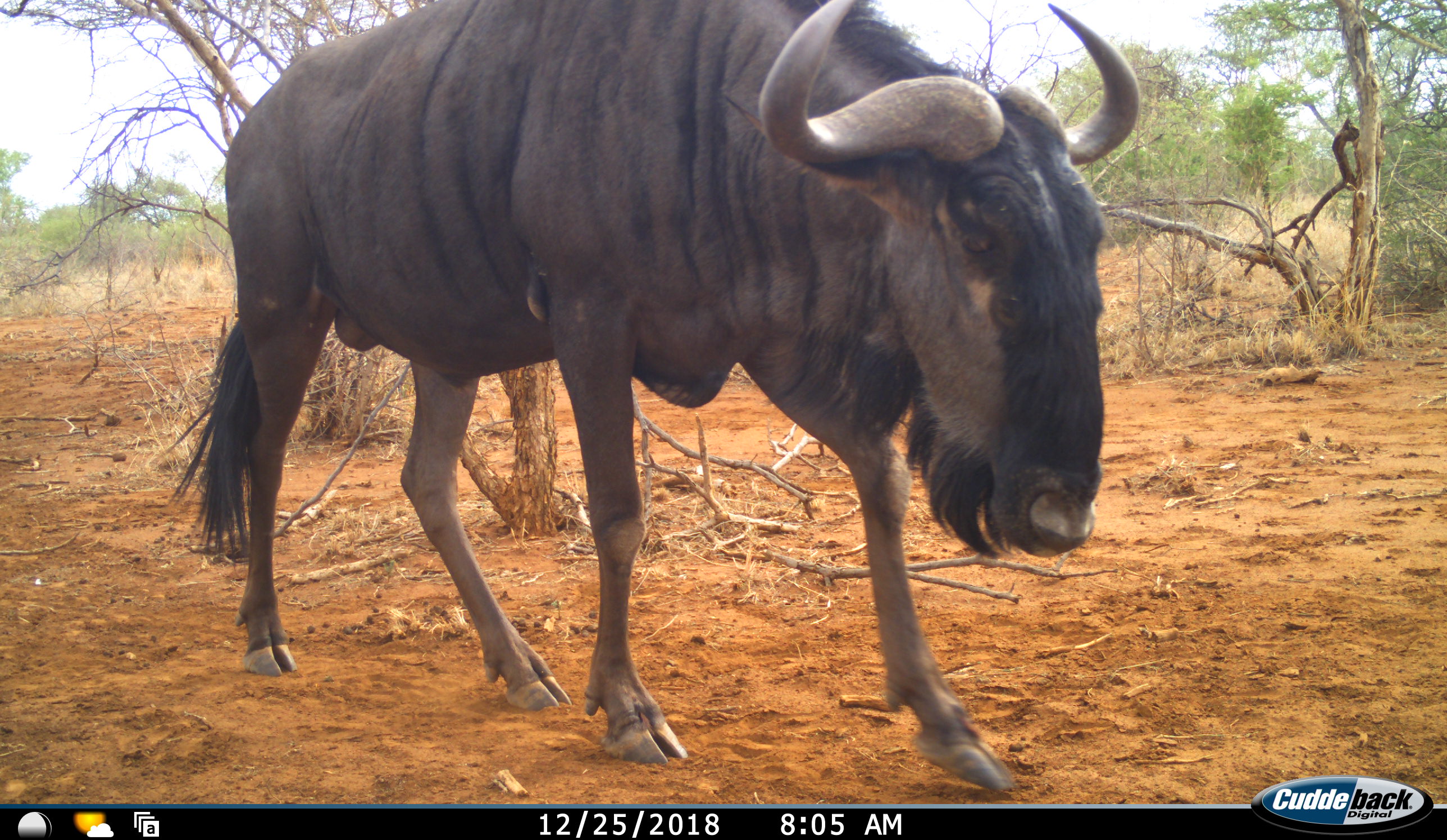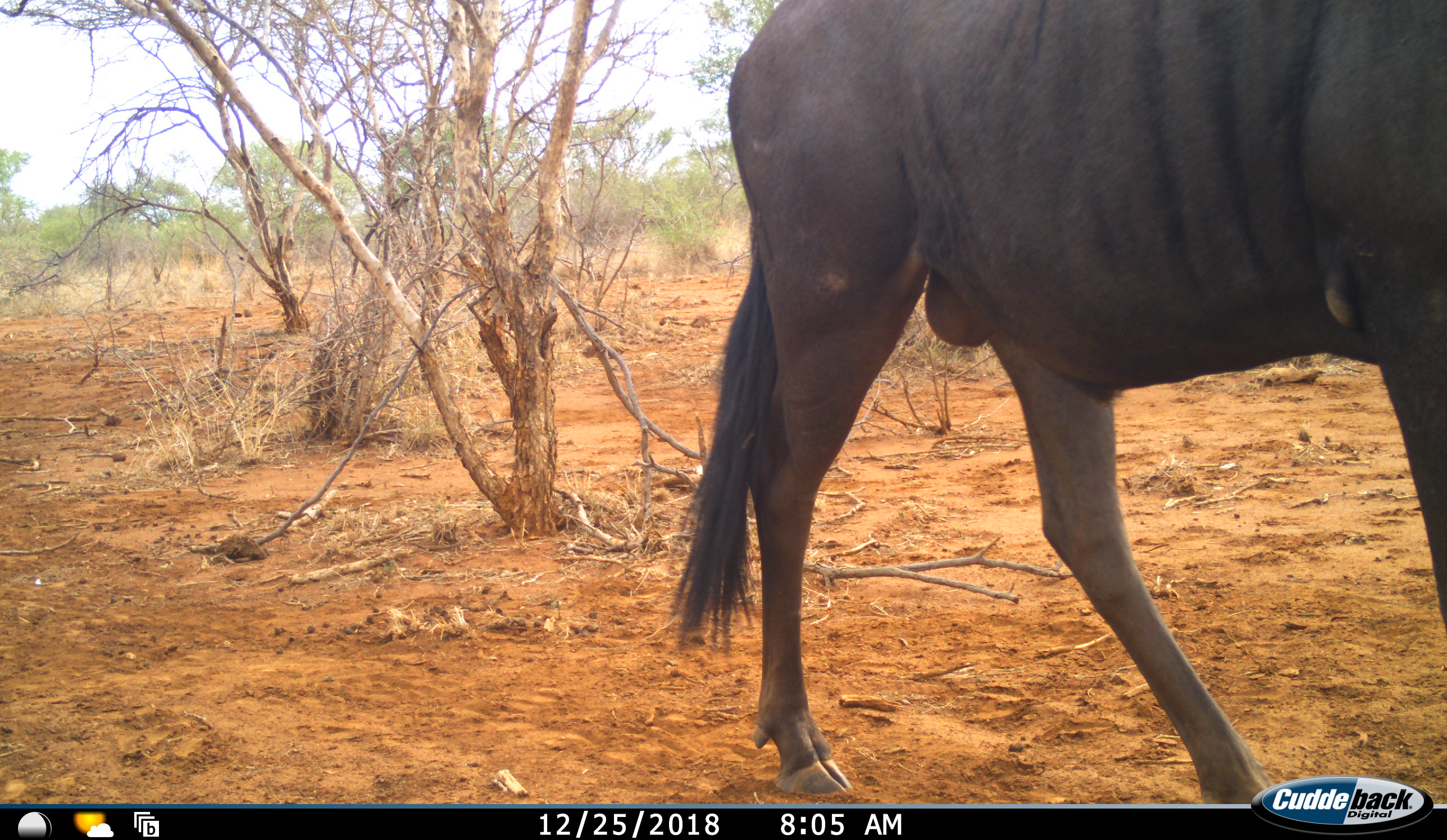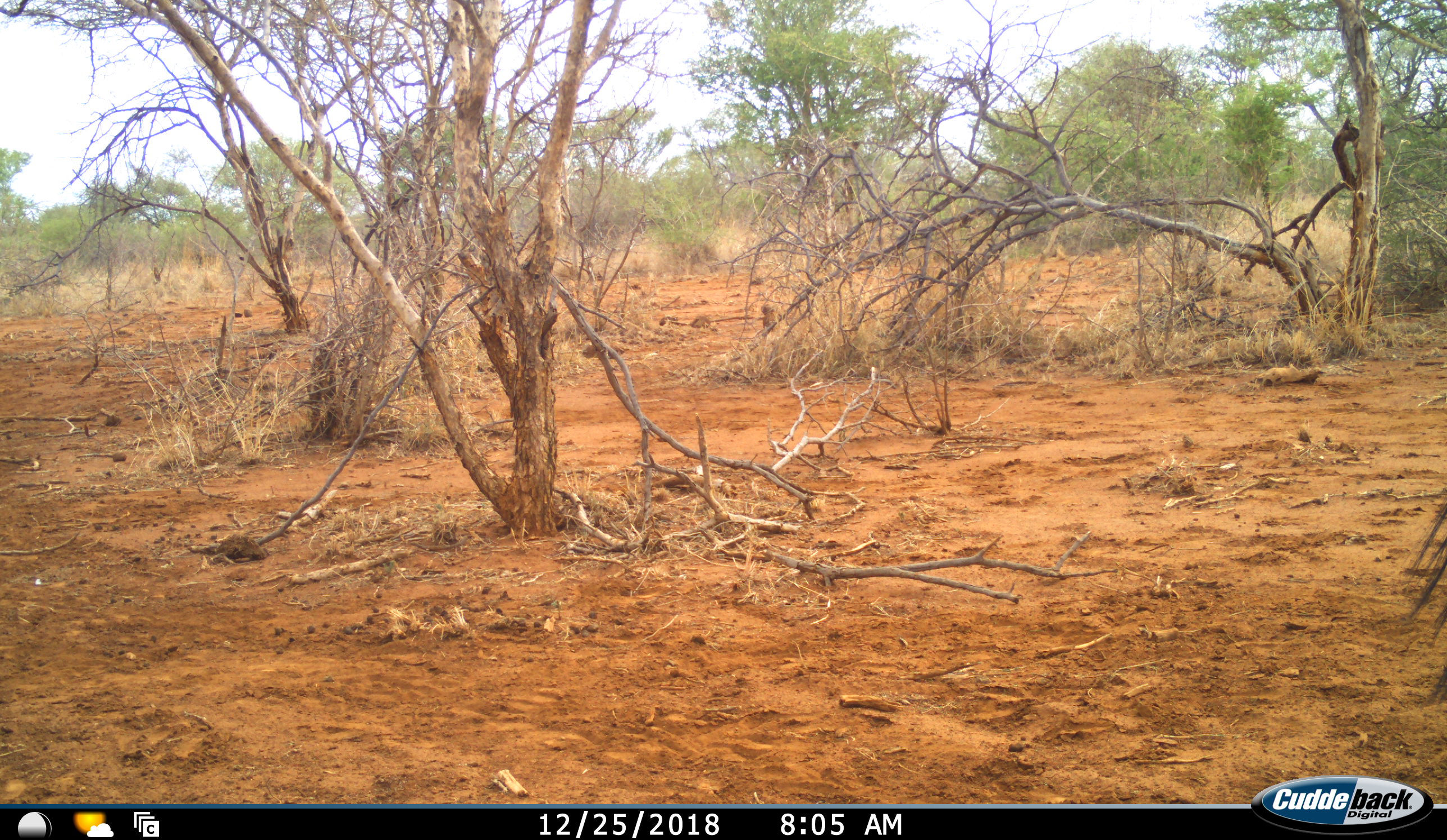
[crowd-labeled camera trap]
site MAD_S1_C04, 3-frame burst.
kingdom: Animalia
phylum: Chordata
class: Mammalia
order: Artiodactyla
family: Bovidae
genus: Connochaetes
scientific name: Connochaetes taurinus taurinus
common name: blue wildebeest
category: wildebeestblue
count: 1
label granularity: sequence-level